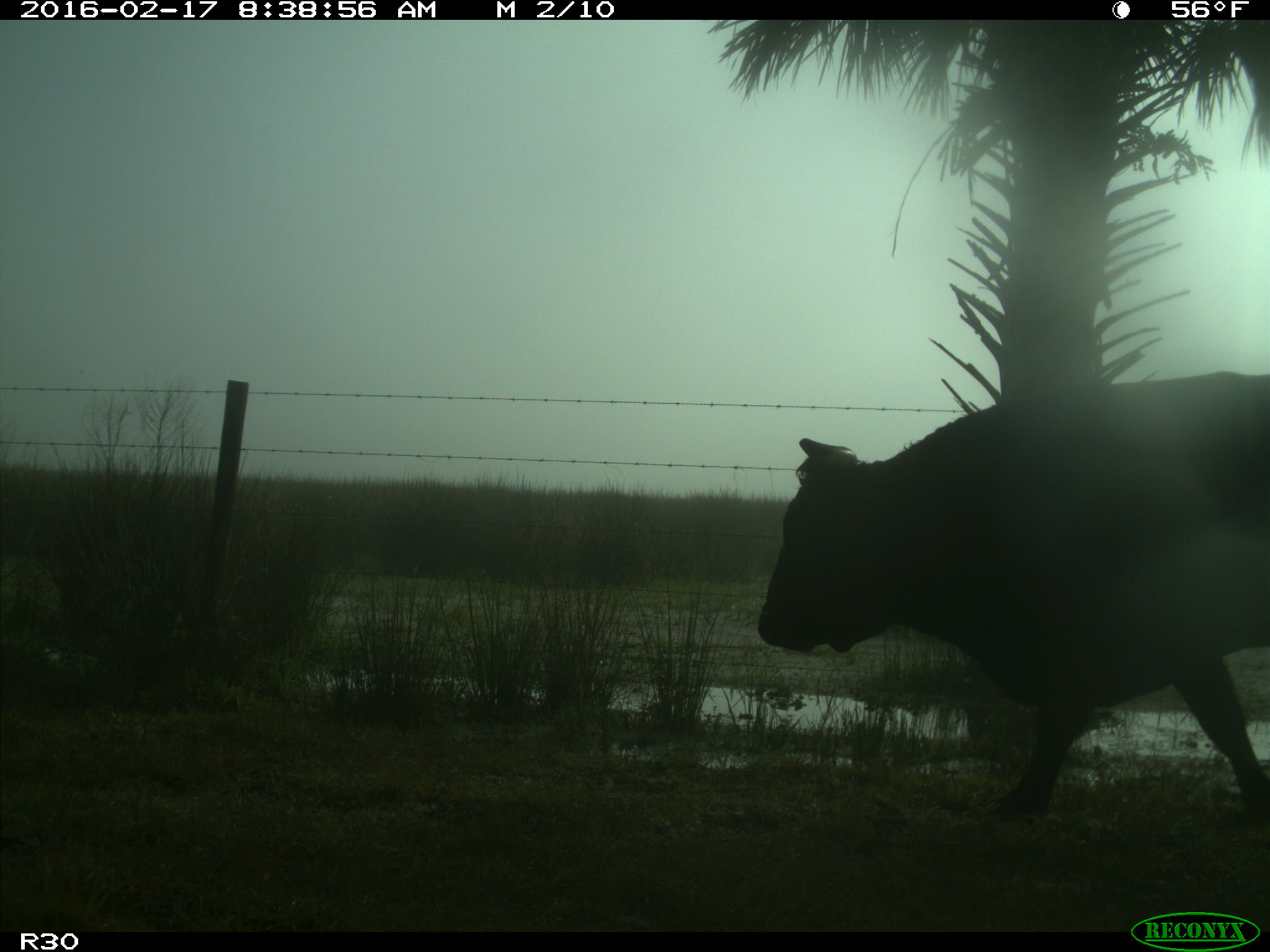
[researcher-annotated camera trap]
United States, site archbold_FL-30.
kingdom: Animalia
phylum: Chordata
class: Mammalia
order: Artiodactyla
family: Bovidae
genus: Bos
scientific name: Bos taurus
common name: domestic cow